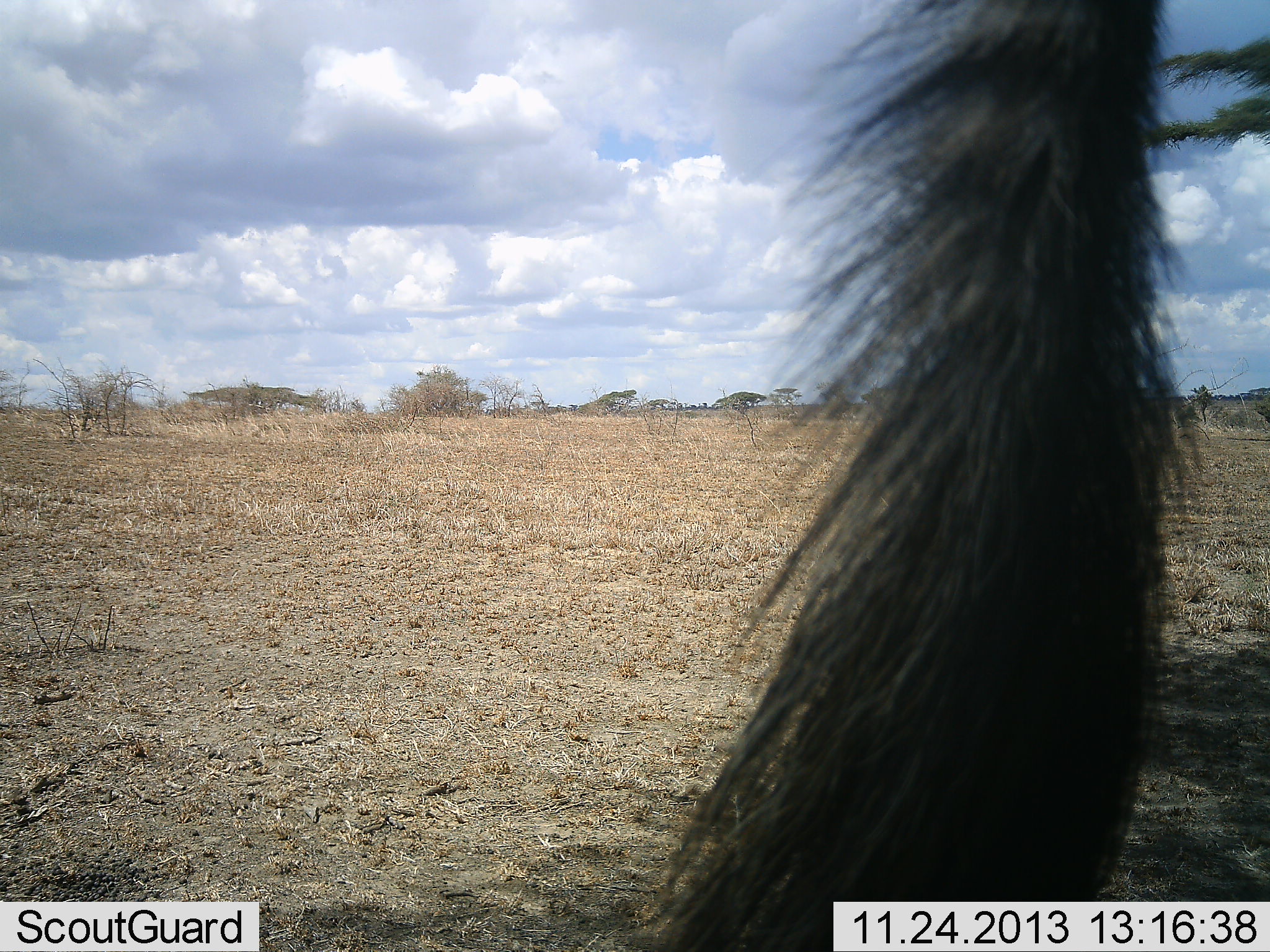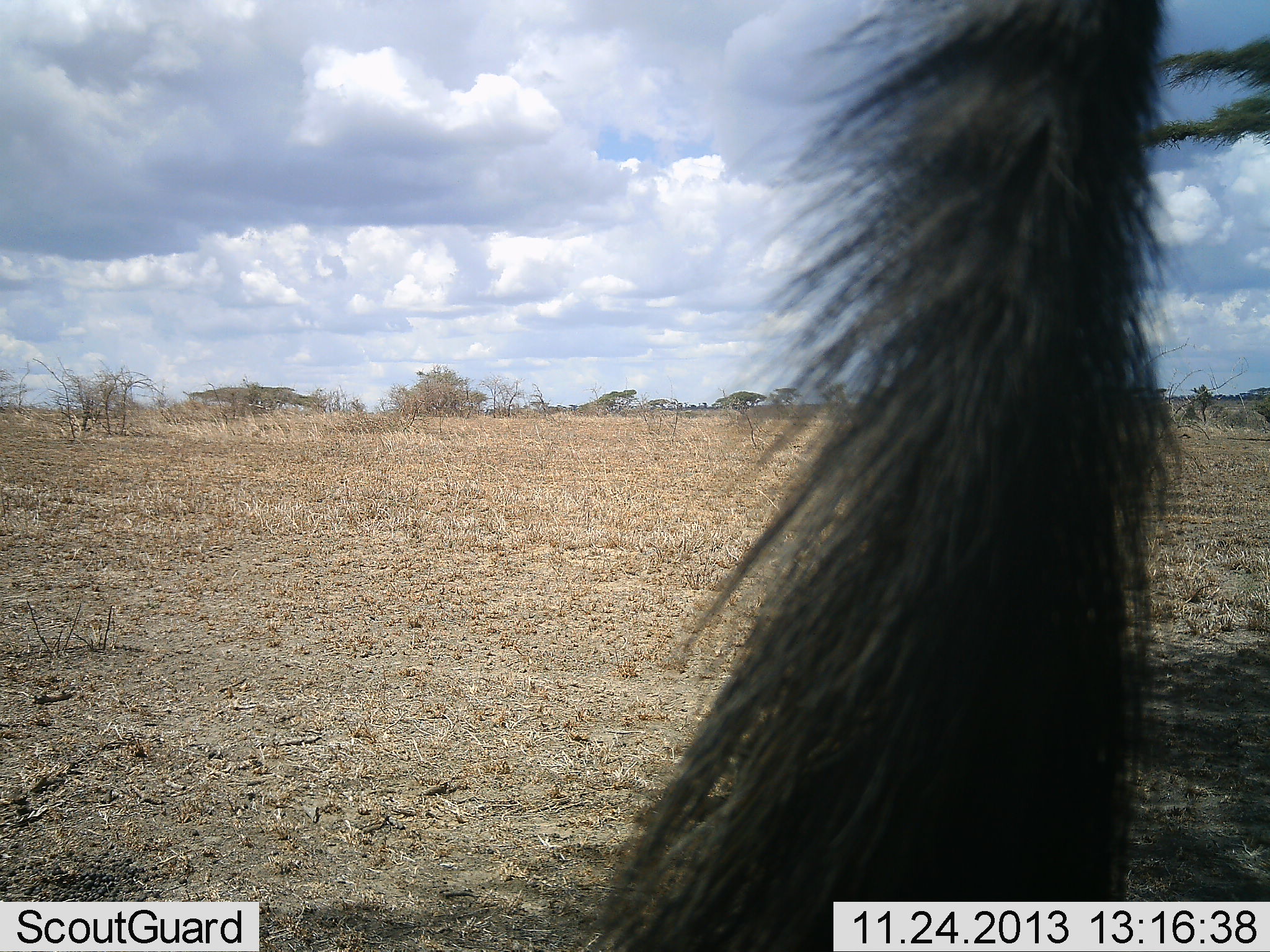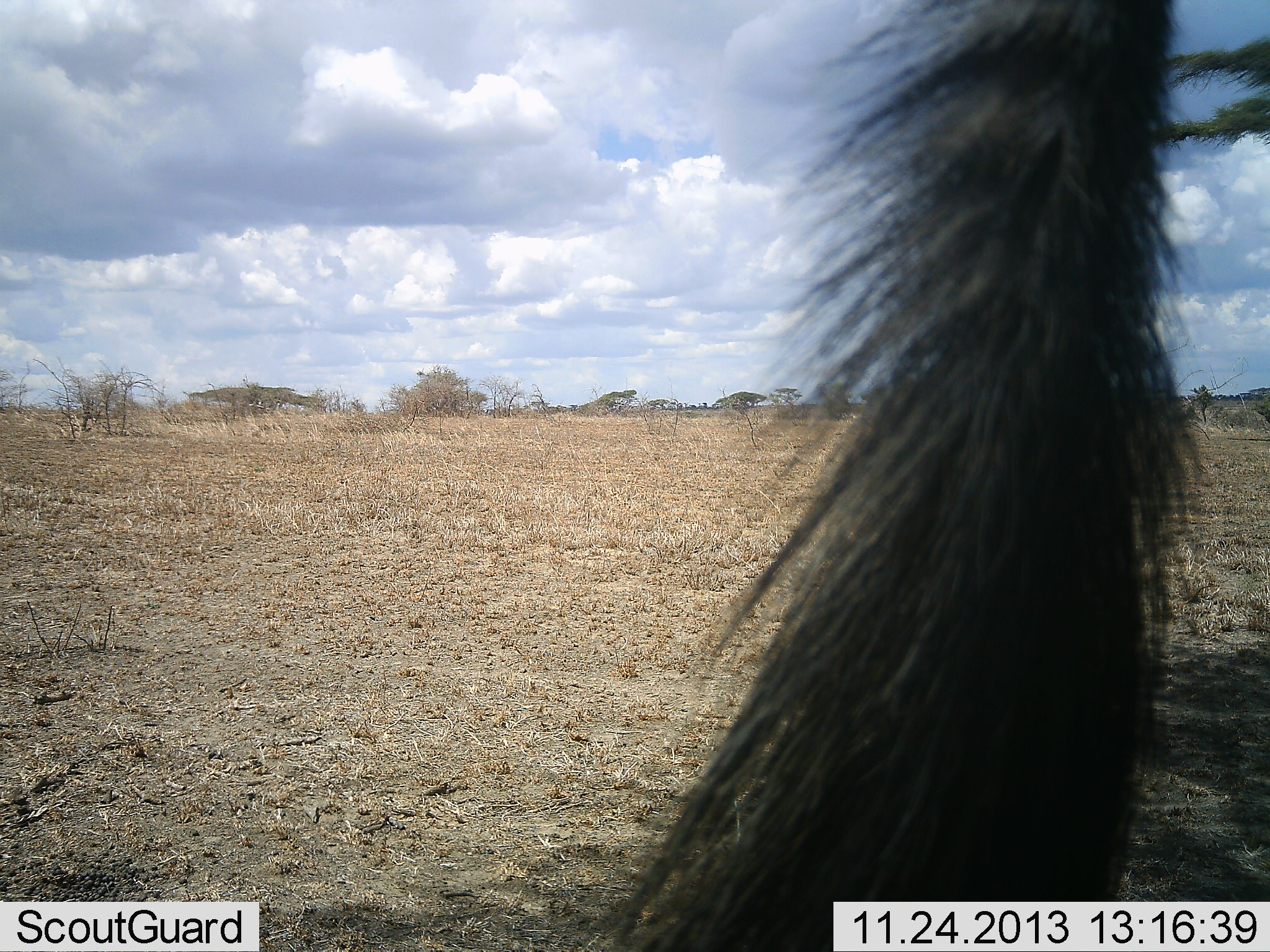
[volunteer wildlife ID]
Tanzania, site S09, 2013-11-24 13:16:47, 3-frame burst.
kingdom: Animalia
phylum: Chordata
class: Mammalia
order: Artiodactyla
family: Bovidae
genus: Connochaetes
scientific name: Connochaetes taurinus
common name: blue wildebeest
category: wildebeest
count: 1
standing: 100%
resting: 0%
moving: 0%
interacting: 0%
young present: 0%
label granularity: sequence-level